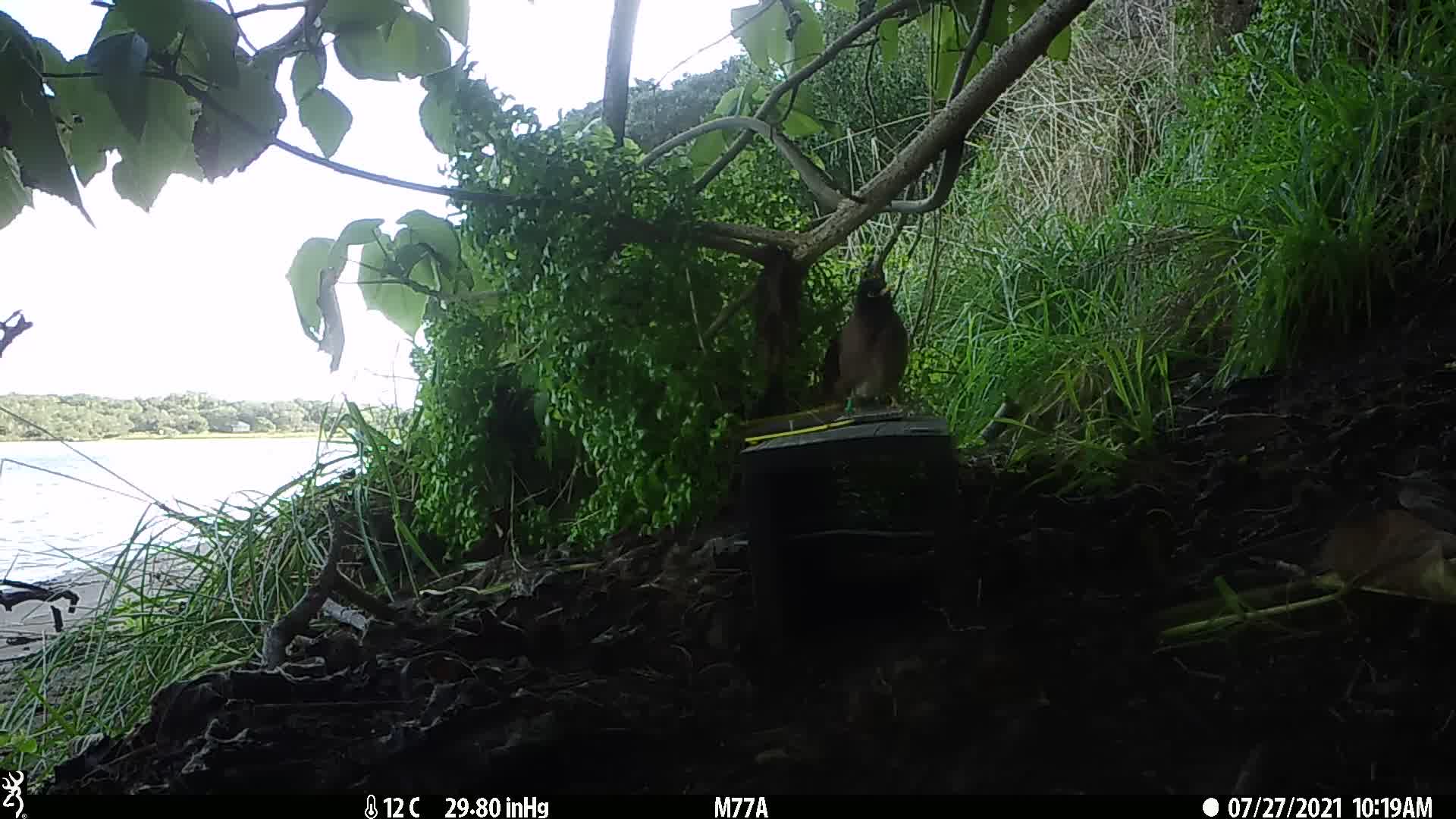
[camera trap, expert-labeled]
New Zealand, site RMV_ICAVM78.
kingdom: Animalia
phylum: Chordata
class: Aves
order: Passeriformes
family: Sturnidae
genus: Acridotheres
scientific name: Acridotheres tristis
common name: common myna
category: myna